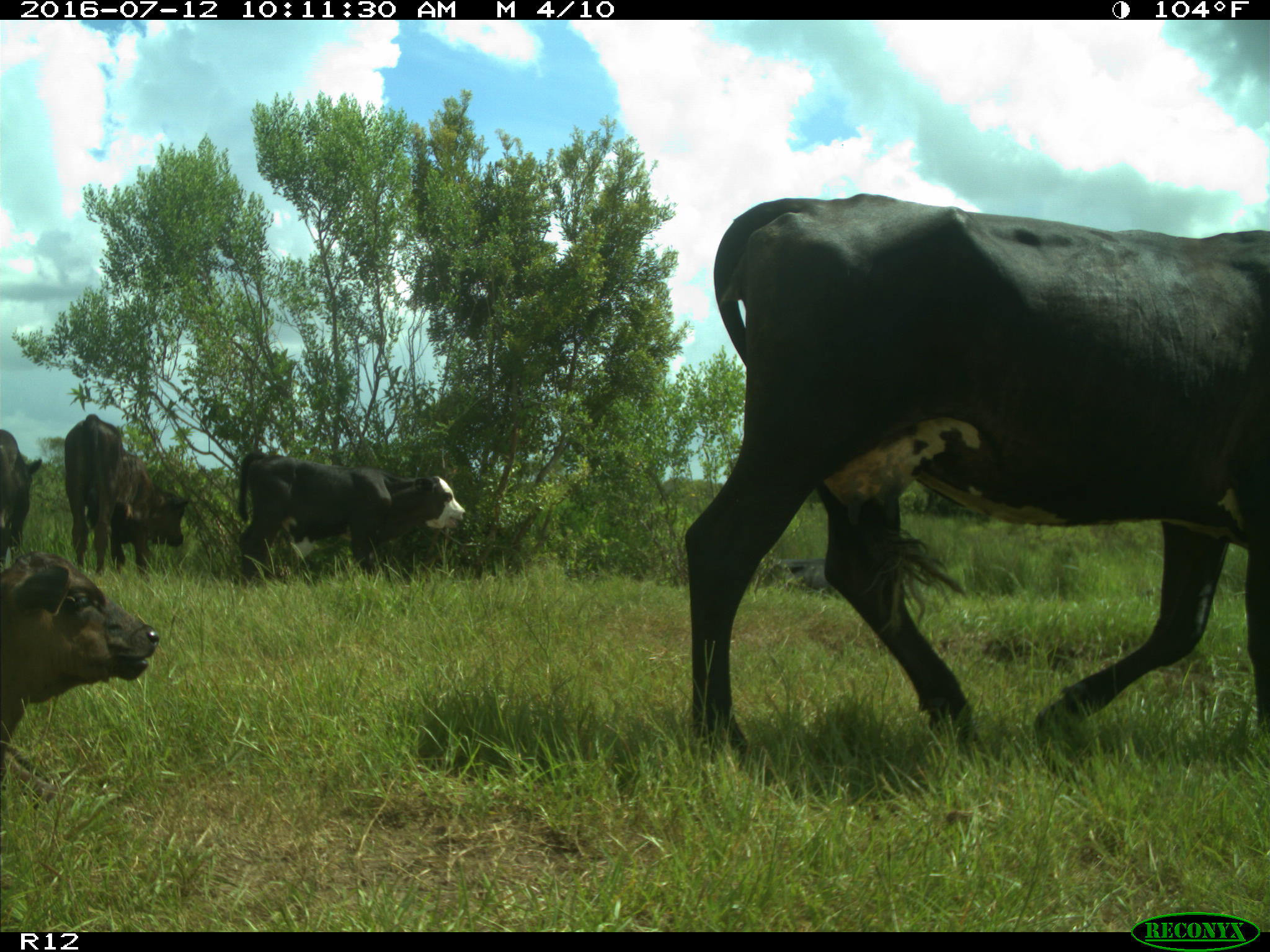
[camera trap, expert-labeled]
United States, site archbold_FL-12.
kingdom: Animalia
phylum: Chordata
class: Mammalia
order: Artiodactyla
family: Bovidae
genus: Bos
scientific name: Bos taurus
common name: domestic cow